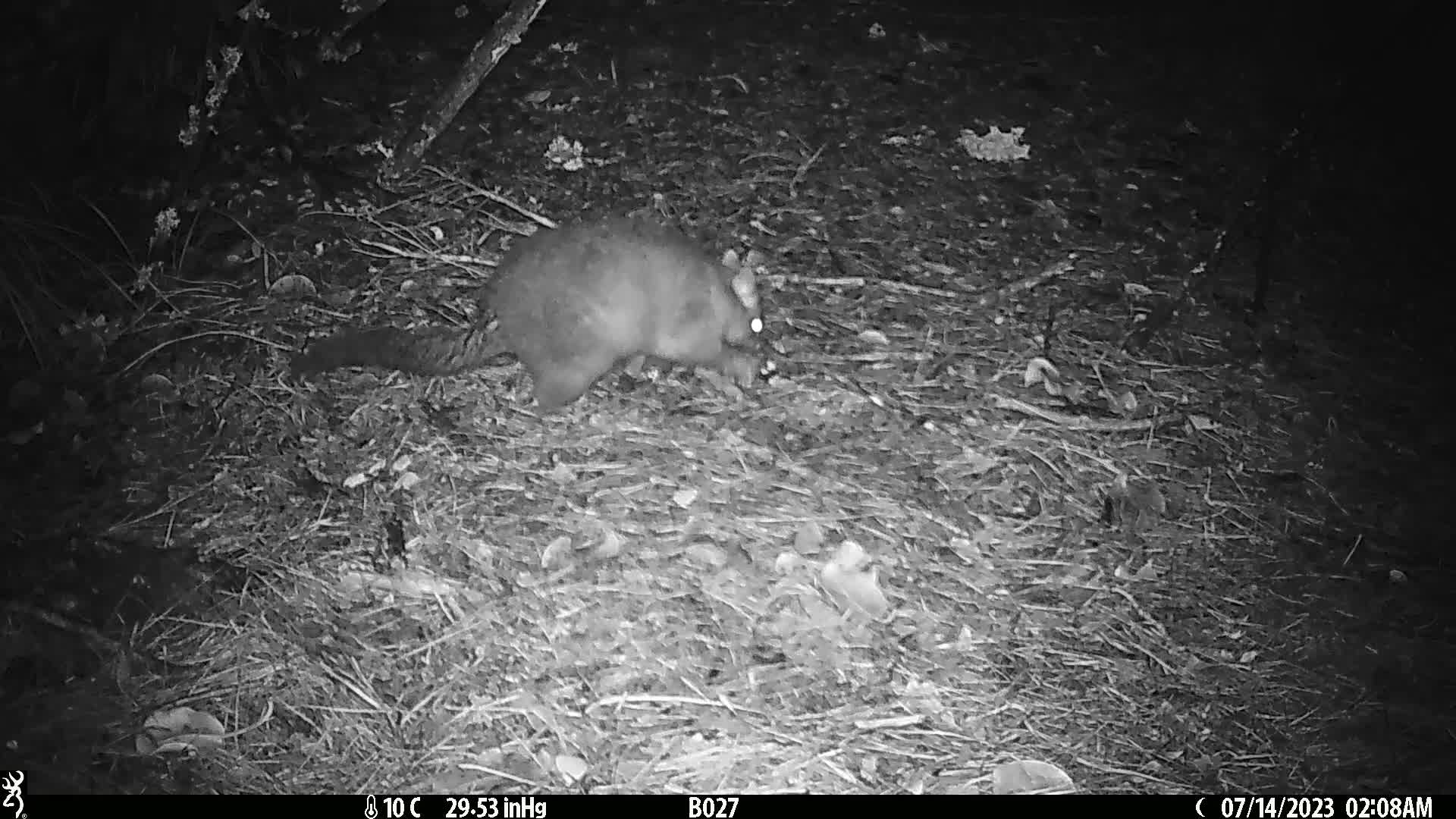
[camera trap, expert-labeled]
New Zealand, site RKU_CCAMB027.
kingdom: Animalia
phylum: Chordata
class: Mammalia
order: Diprotodontia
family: Phalangeridae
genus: Trichosurus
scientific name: Trichosurus vulpecula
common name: common brushtail possum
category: possum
Possum (common brushtail possum) (Trichosurus vulpecula).